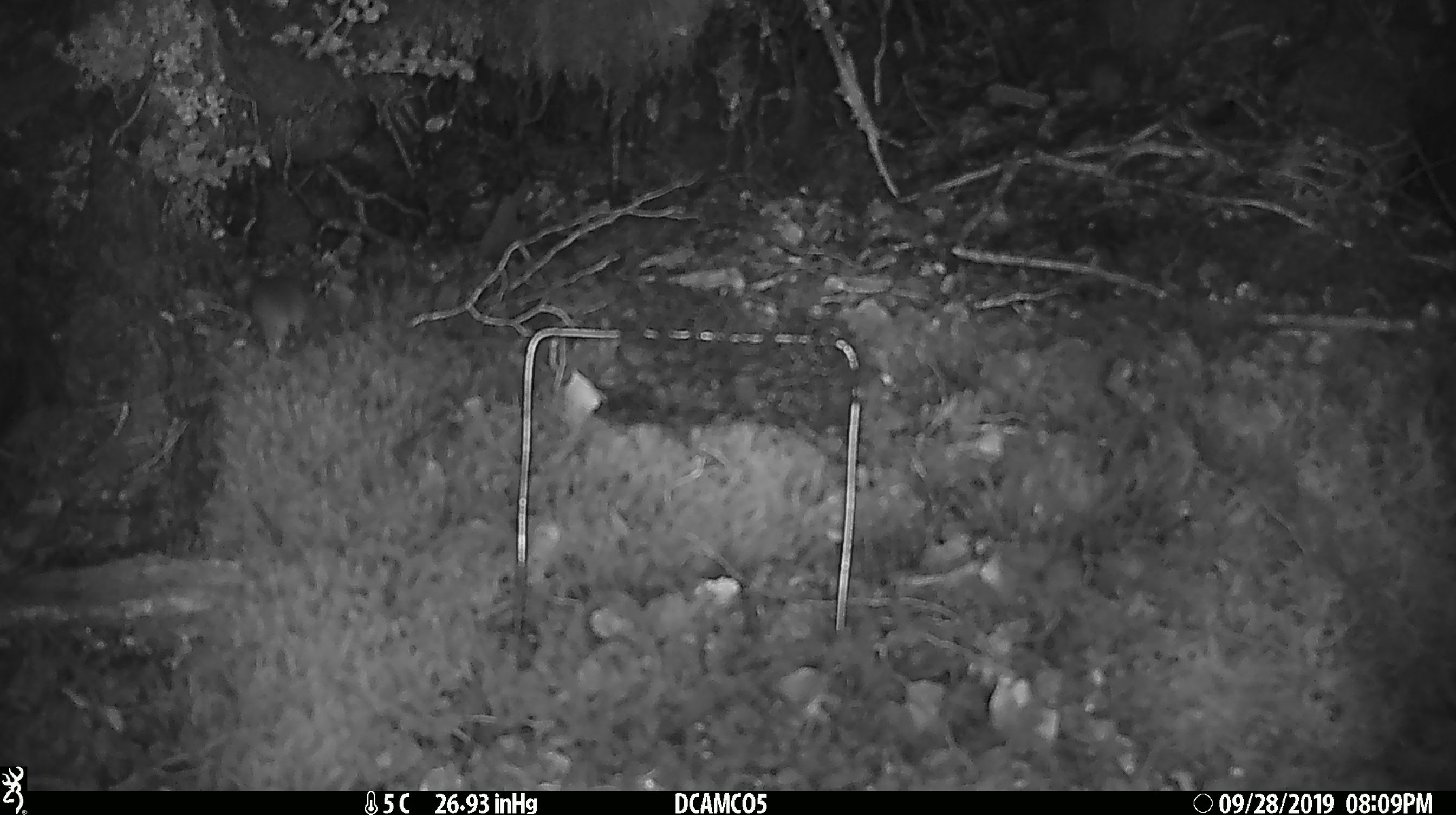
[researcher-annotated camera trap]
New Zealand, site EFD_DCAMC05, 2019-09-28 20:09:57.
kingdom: Animalia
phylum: Chordata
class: Mammalia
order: Rodentia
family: Muridae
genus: Mus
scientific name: Mus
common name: mouse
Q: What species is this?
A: Mouse (Mus).